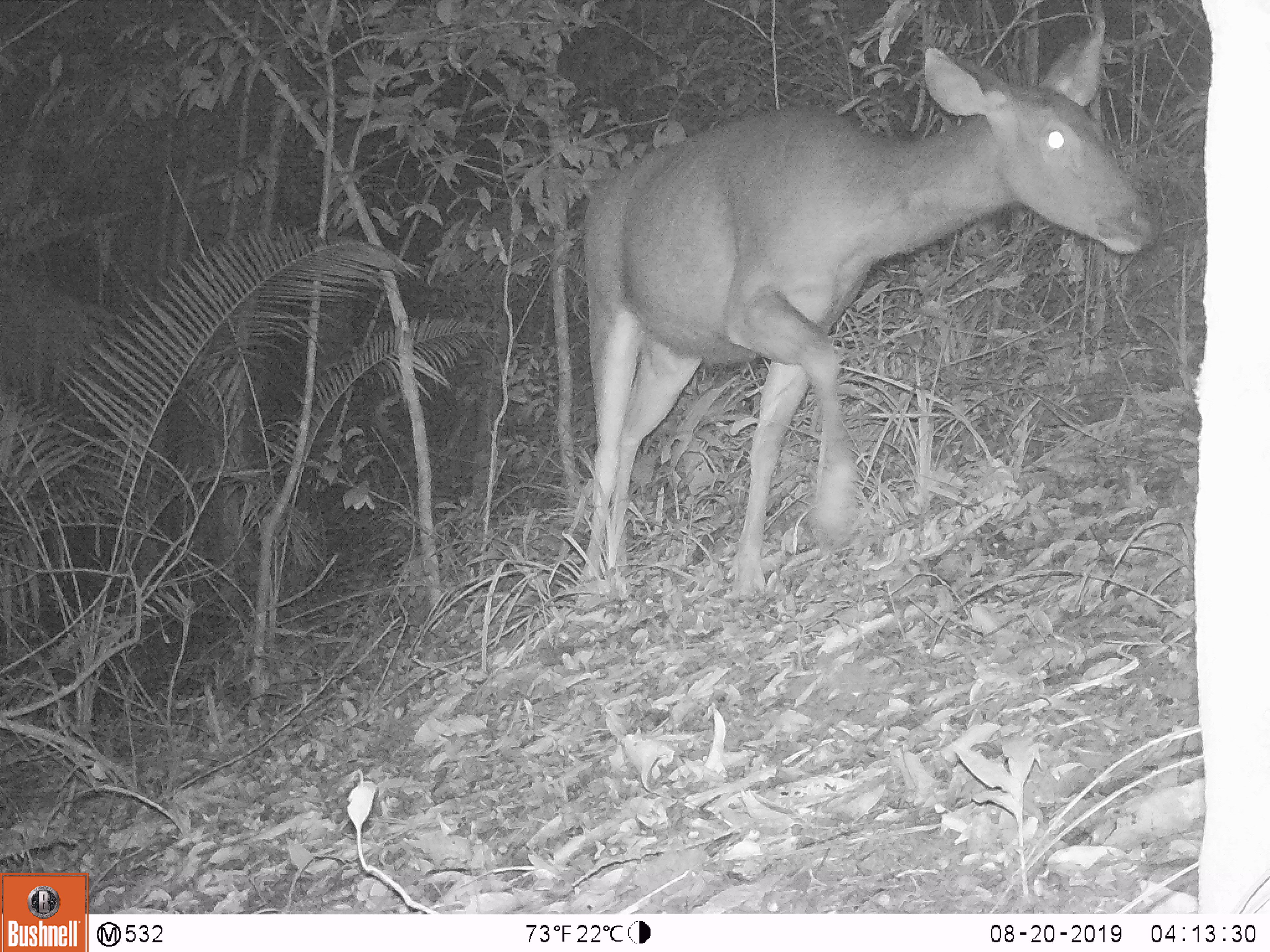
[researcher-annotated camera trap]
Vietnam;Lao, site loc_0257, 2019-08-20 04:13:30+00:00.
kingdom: Animalia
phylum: Chordata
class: Mammalia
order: Artiodactyla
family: Cervidae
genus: Rusa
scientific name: Rusa unicolor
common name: sambar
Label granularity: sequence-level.